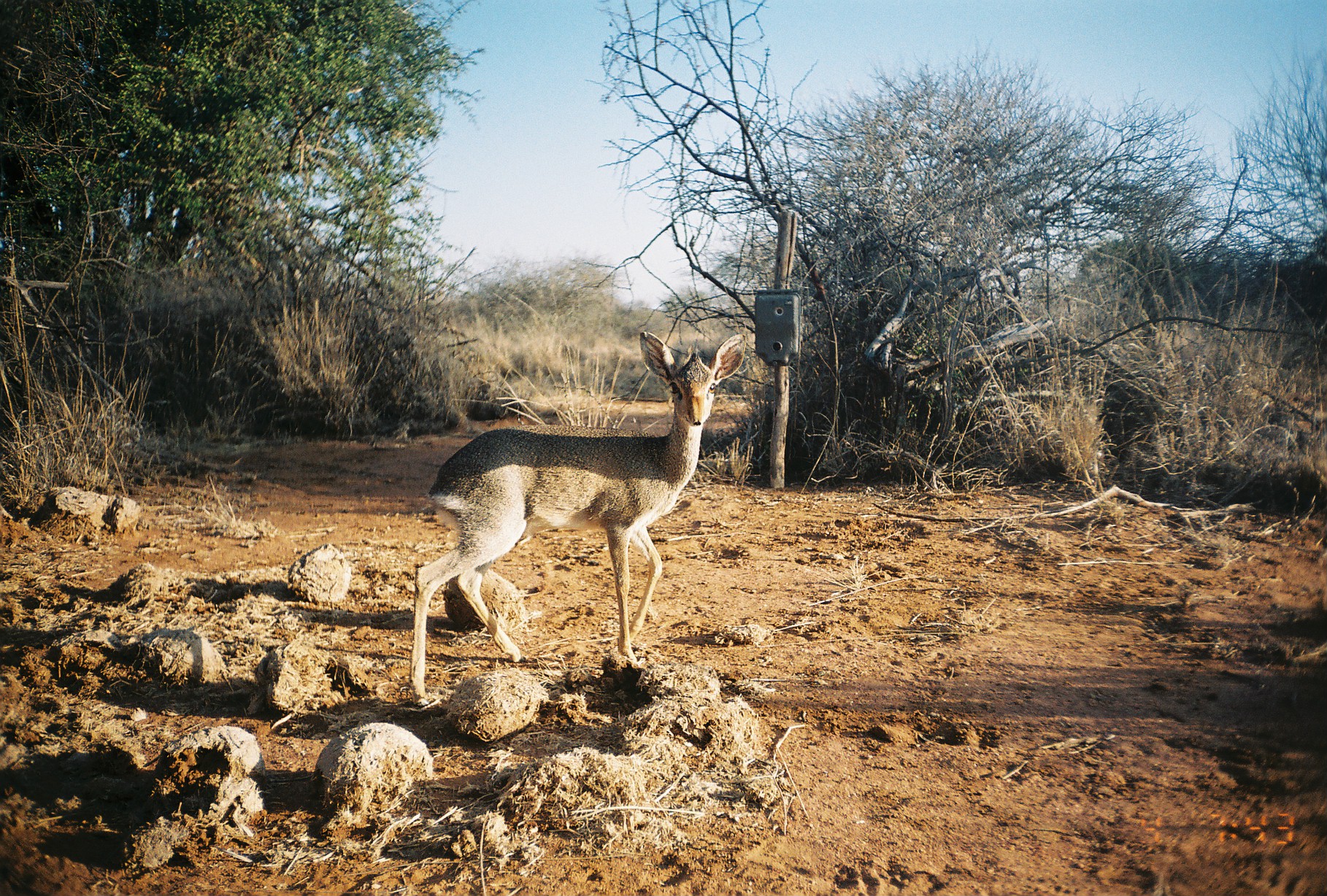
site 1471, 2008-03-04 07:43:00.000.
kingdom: Animalia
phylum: Chordata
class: Mammalia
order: Artiodactyla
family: Bovidae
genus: Madoqua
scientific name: Madoqua guentheri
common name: günther's dik-dik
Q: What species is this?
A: Madoqua guentheri (günther's dik-dik).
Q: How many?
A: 1.